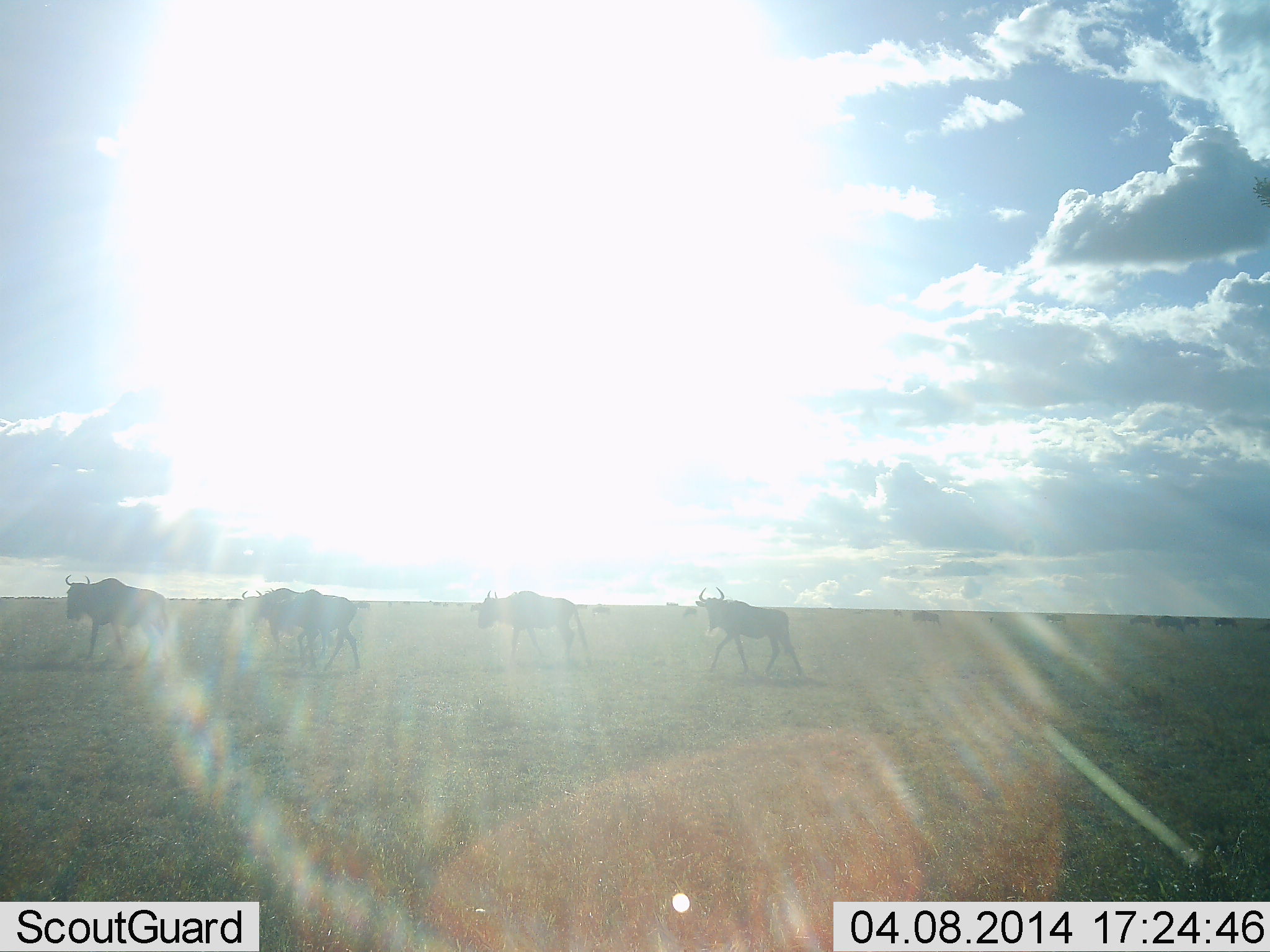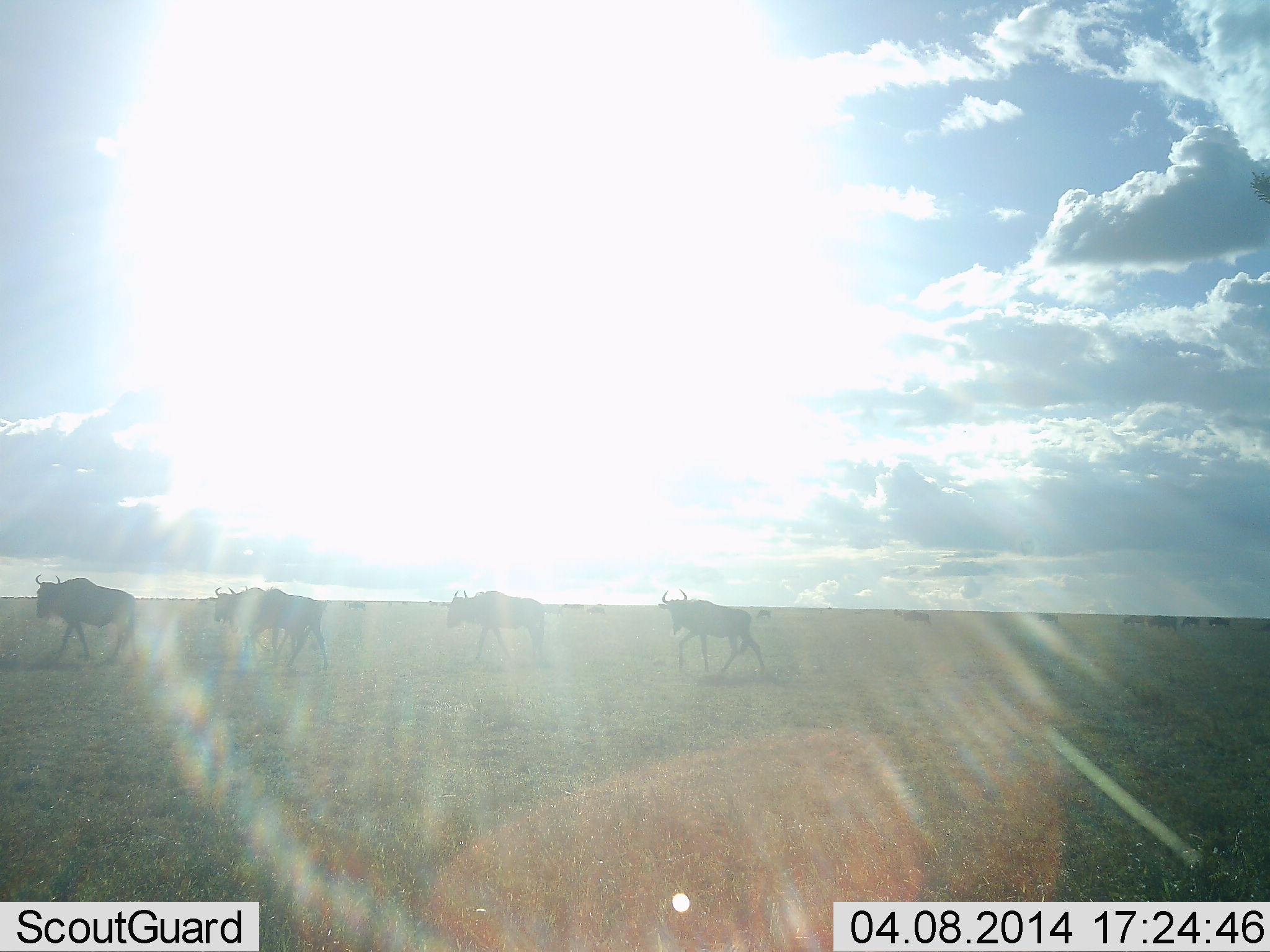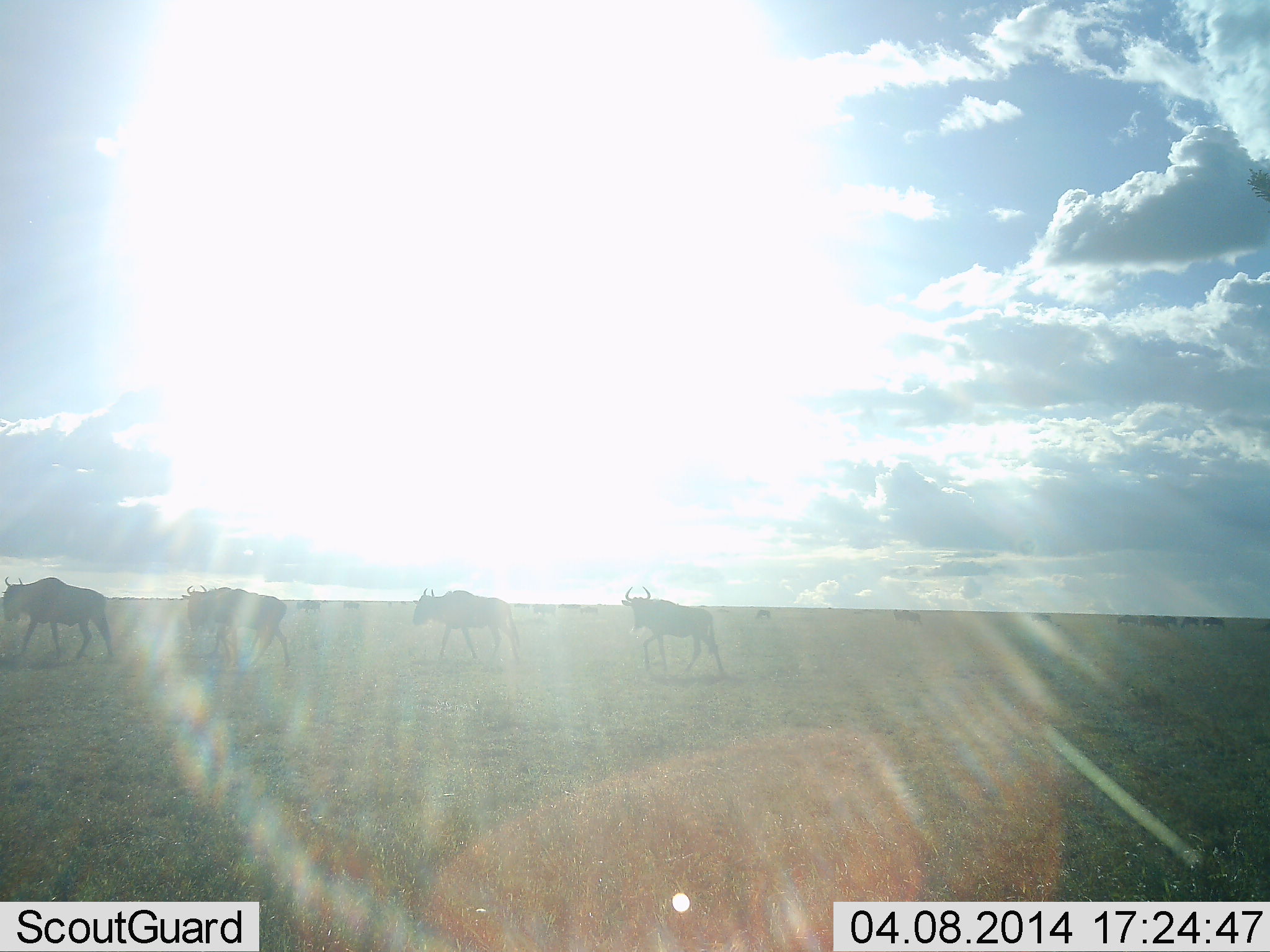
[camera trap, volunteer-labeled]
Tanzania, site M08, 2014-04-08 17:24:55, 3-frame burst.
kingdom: Animalia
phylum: Chordata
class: Mammalia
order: Artiodactyla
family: Bovidae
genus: Connochaetes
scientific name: Connochaetes taurinus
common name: blue wildebeest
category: wildebeest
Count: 10.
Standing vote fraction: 10%.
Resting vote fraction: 0%.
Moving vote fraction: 90%.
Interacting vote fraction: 0%.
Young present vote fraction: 0%.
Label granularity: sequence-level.